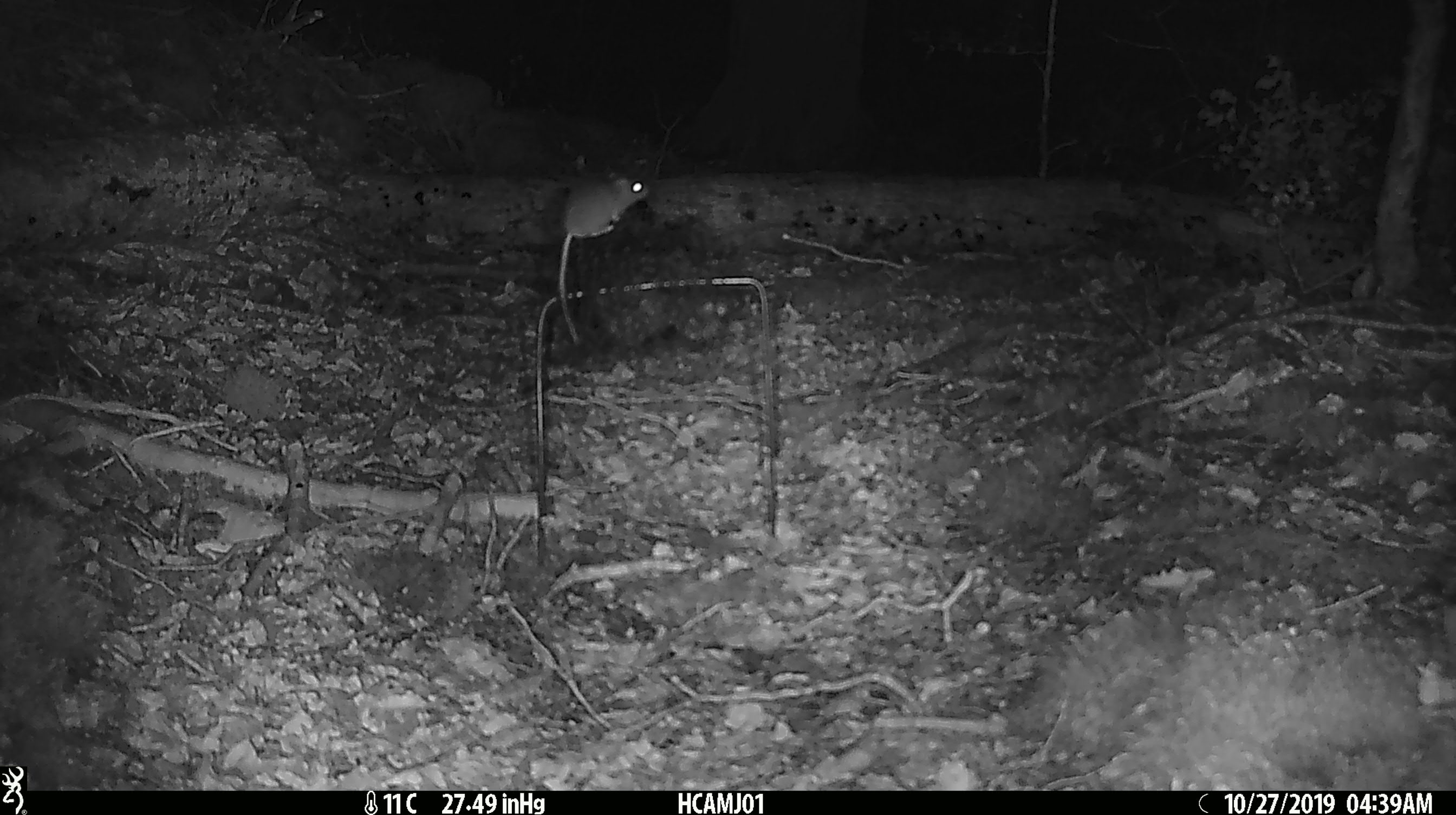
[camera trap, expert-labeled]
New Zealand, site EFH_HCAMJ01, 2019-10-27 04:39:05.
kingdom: Animalia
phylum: Chordata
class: Mammalia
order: Rodentia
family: Muridae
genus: Mus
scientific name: Mus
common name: mouse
Mouse (Mus).